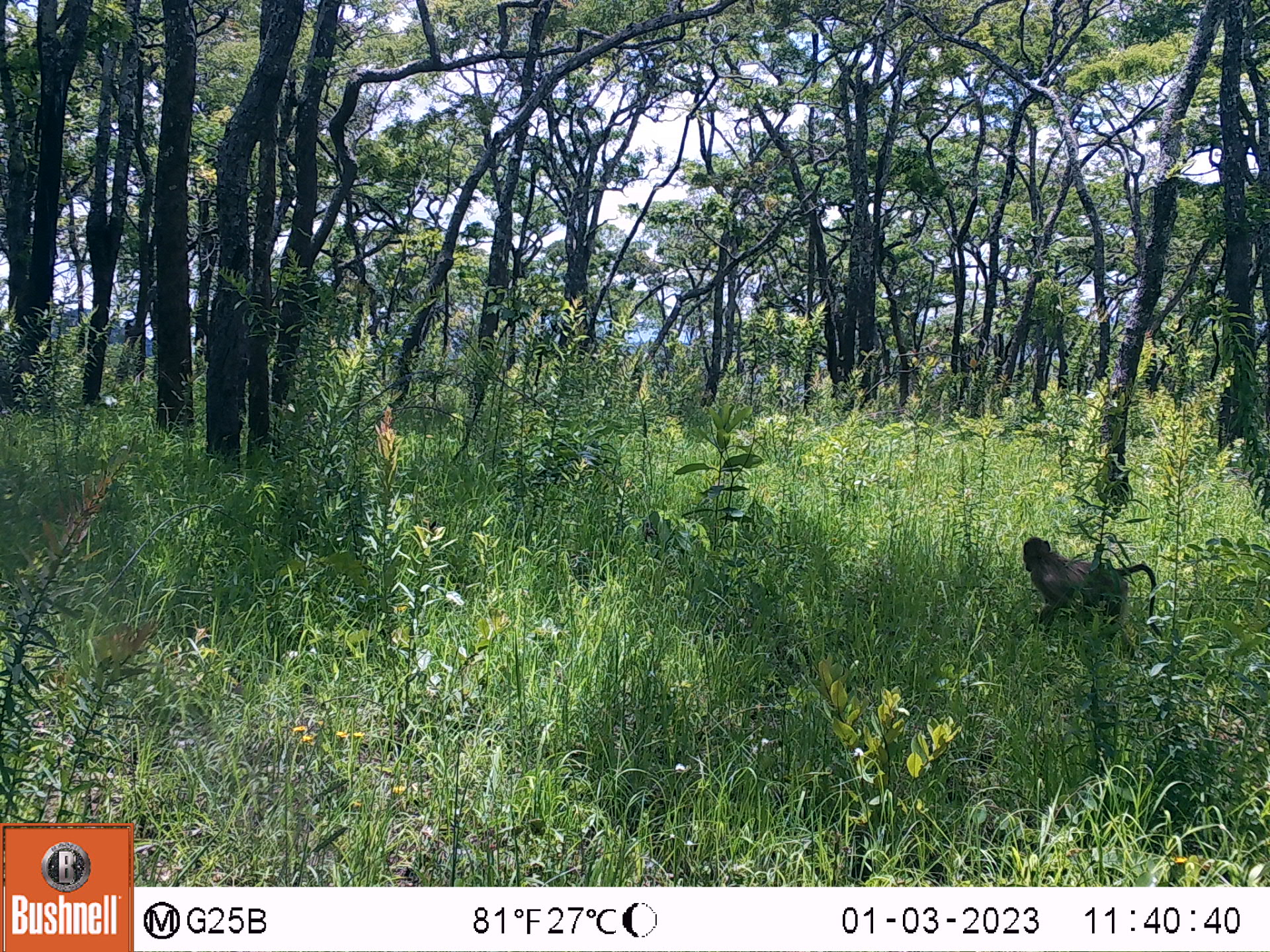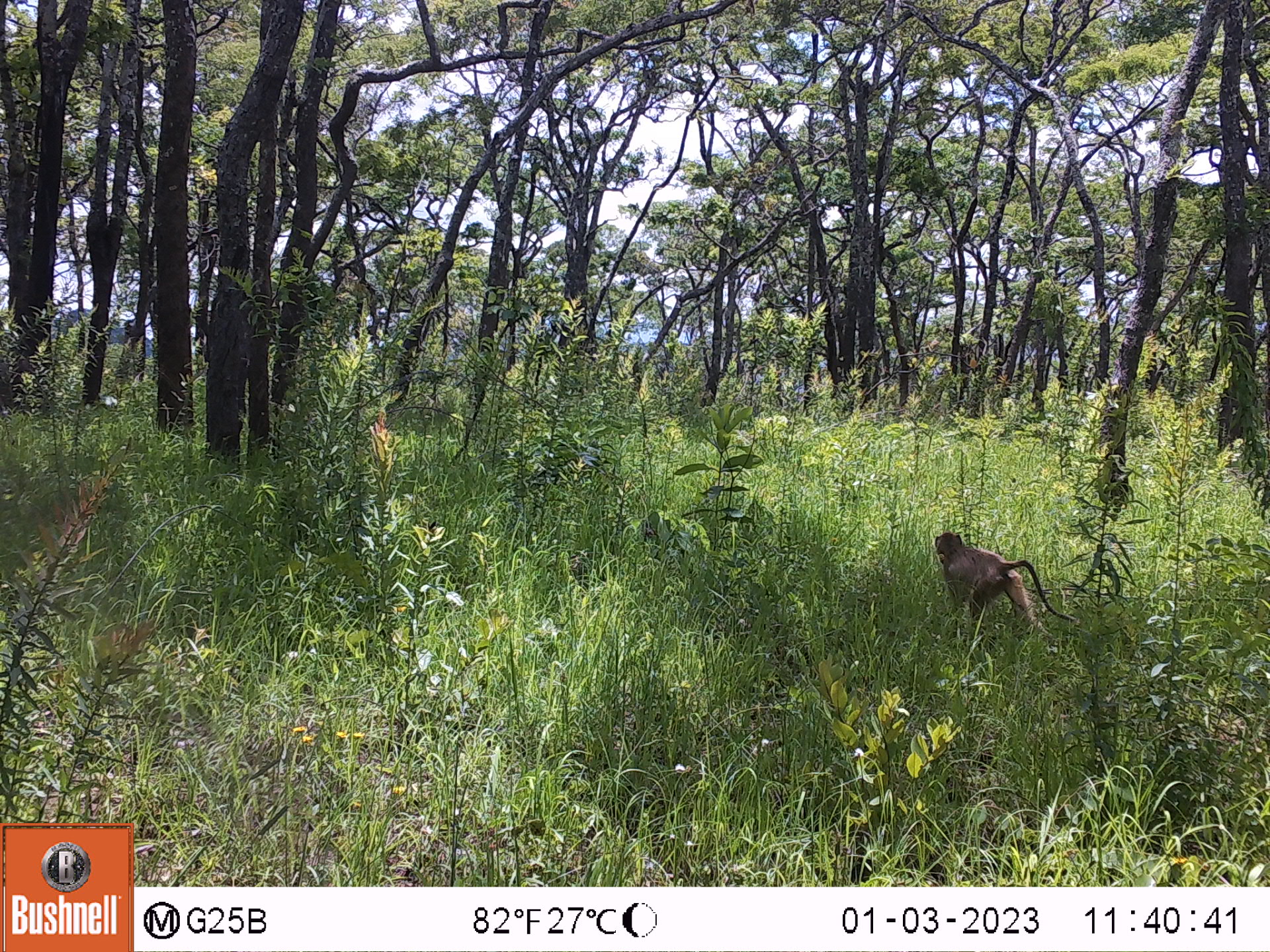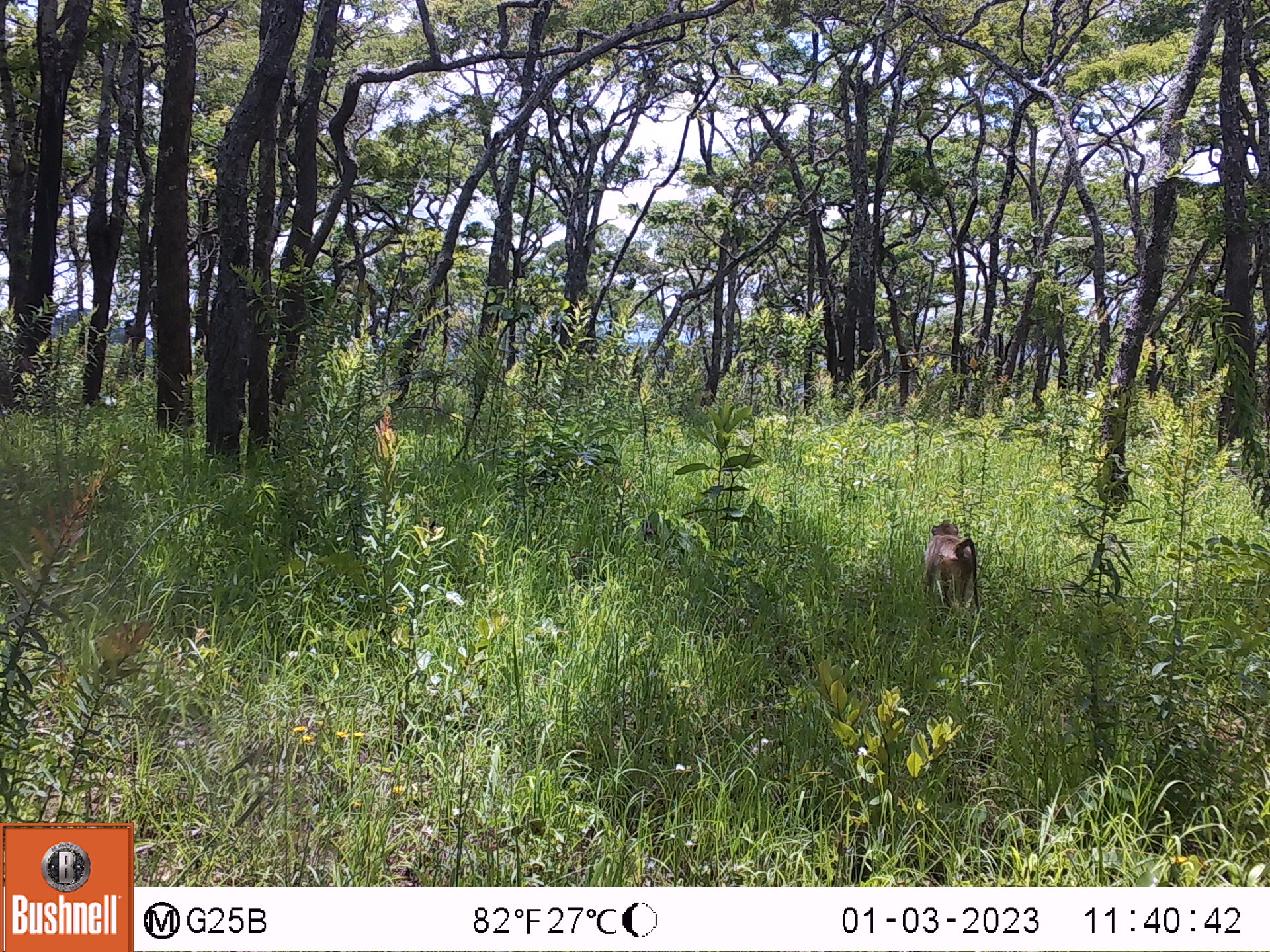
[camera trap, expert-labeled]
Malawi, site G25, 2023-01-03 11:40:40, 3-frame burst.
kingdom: Animalia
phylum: Chordata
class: Mammalia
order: Primates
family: Cercopithecidae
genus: Papio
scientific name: Papio cynocephalus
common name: yellow baboon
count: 1